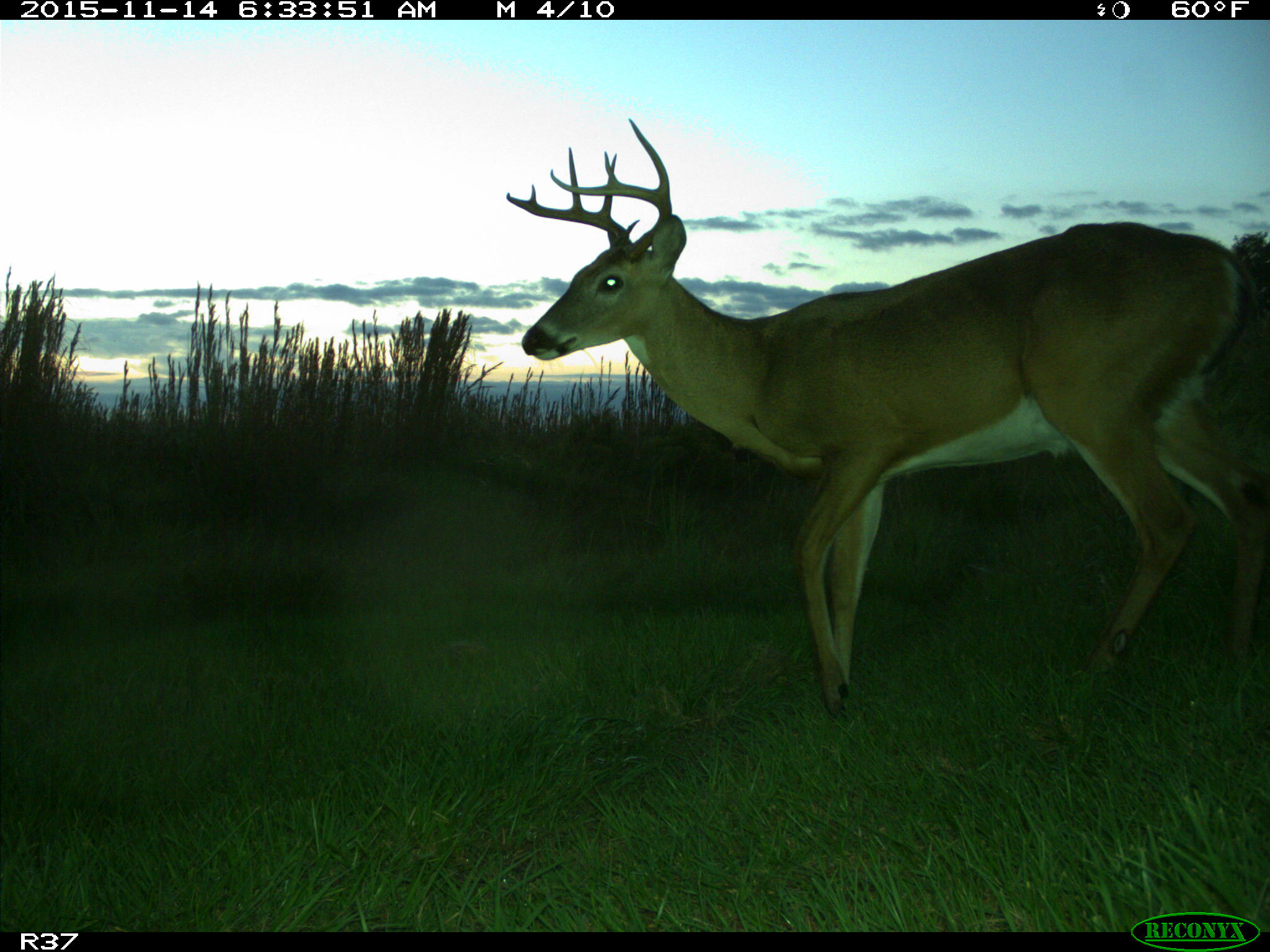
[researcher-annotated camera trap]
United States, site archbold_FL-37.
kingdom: Animalia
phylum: Chordata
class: Mammalia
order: Artiodactyla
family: Cervidae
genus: Odocoileus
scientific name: Odocoileus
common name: deer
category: unidentified deer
Unidentified deer (deer) (Odocoileus).